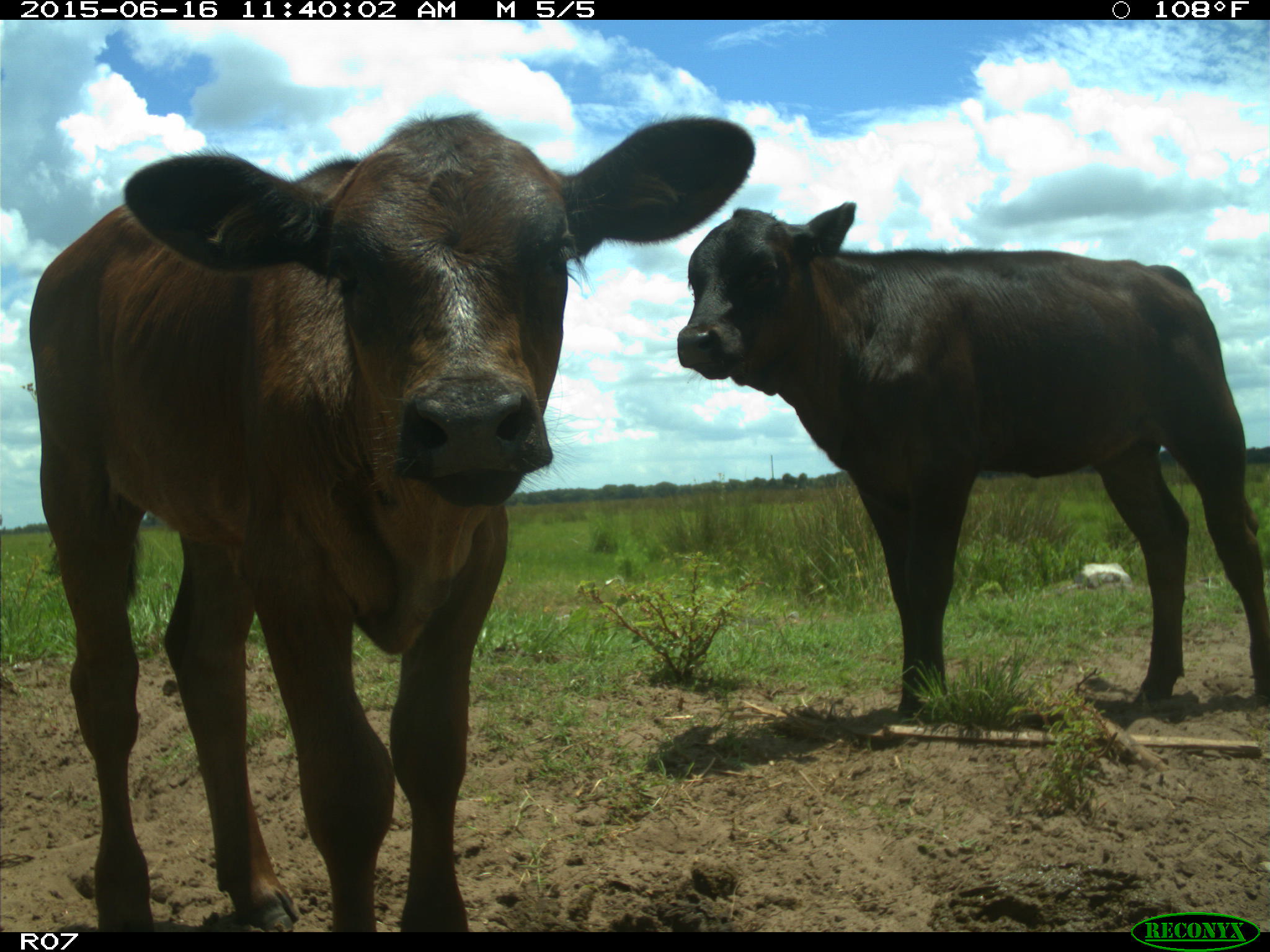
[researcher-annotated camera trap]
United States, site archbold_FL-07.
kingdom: Animalia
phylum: Chordata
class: Mammalia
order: Artiodactyla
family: Bovidae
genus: Bos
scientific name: Bos taurus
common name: domestic cow